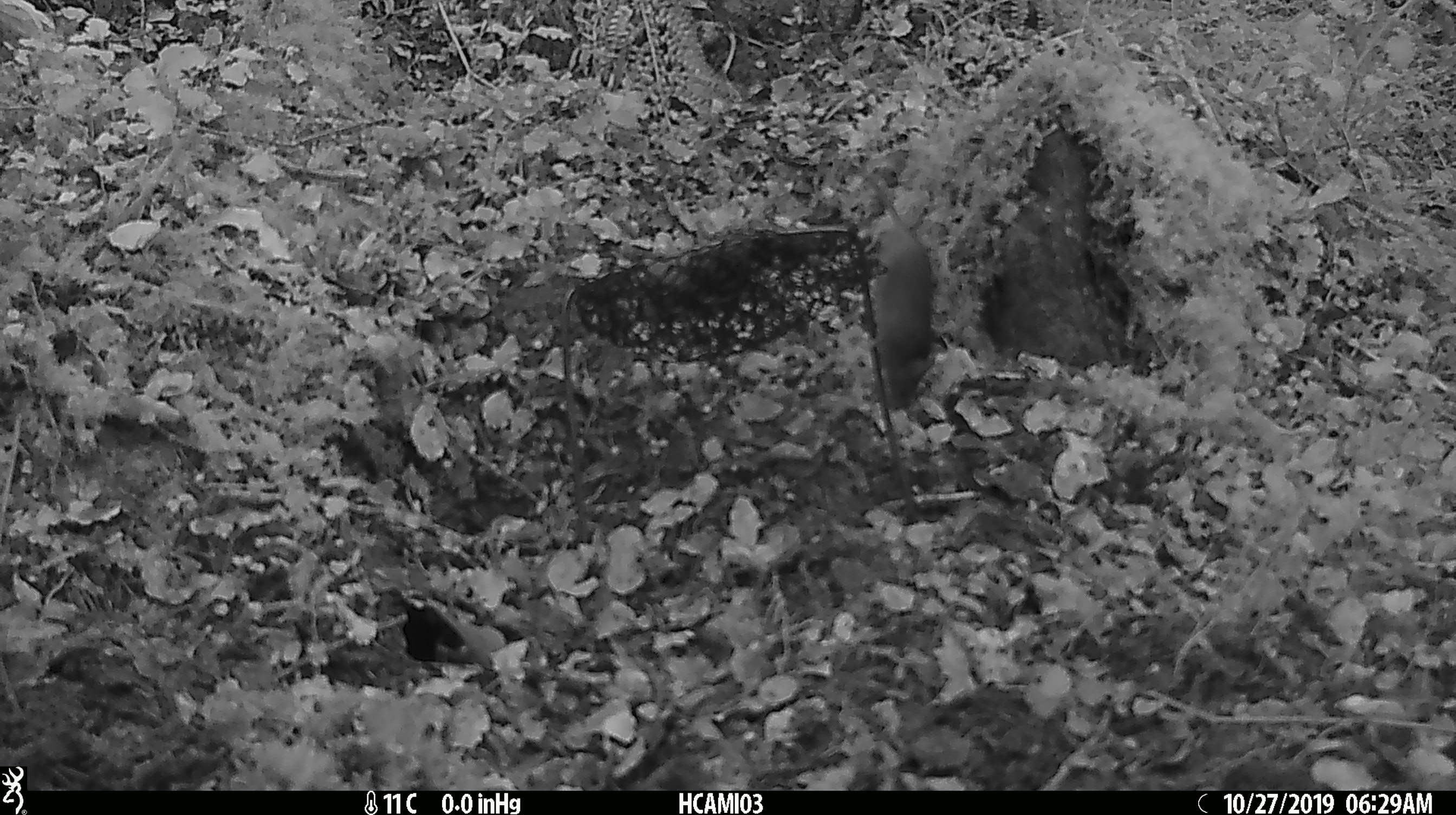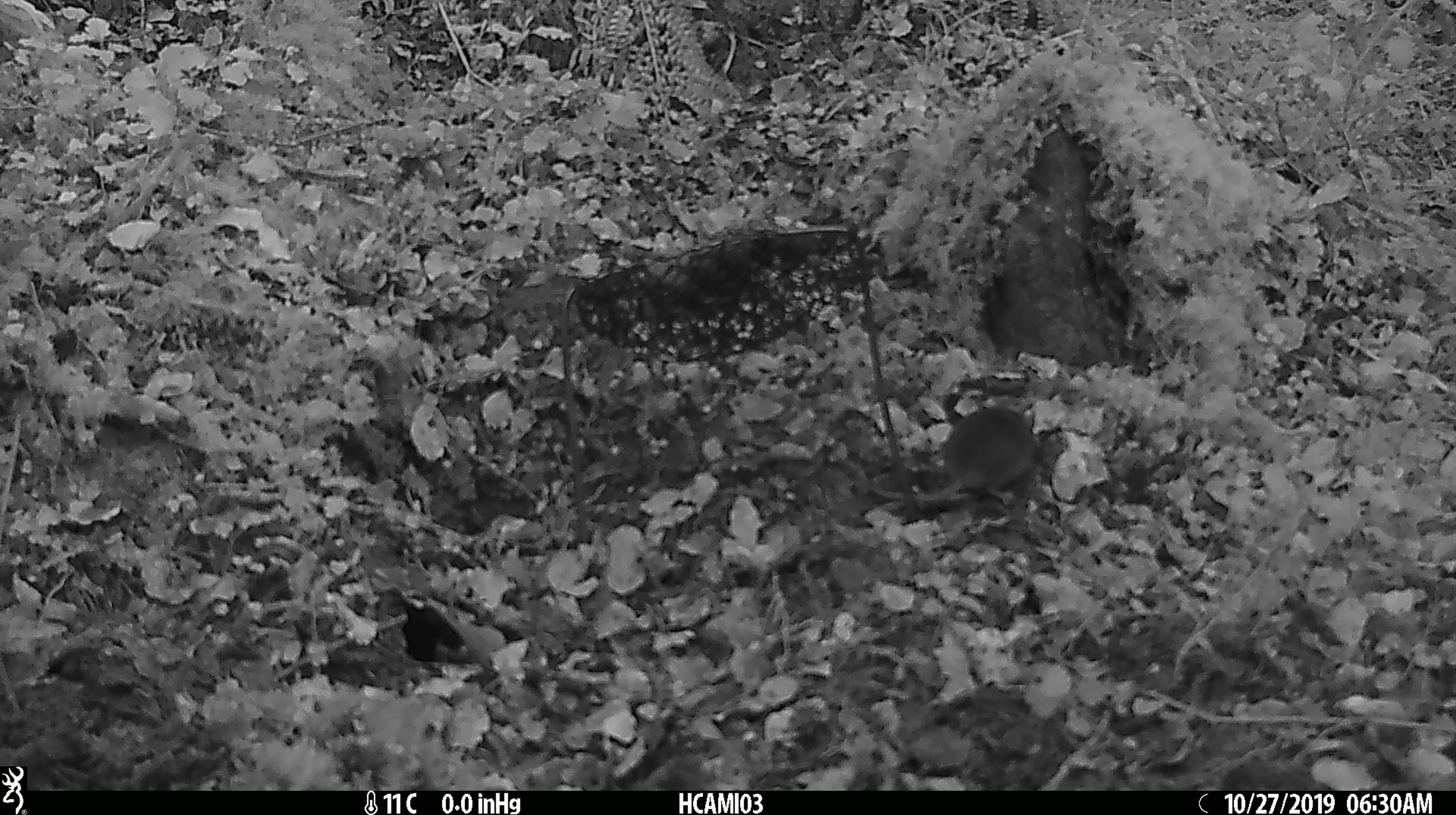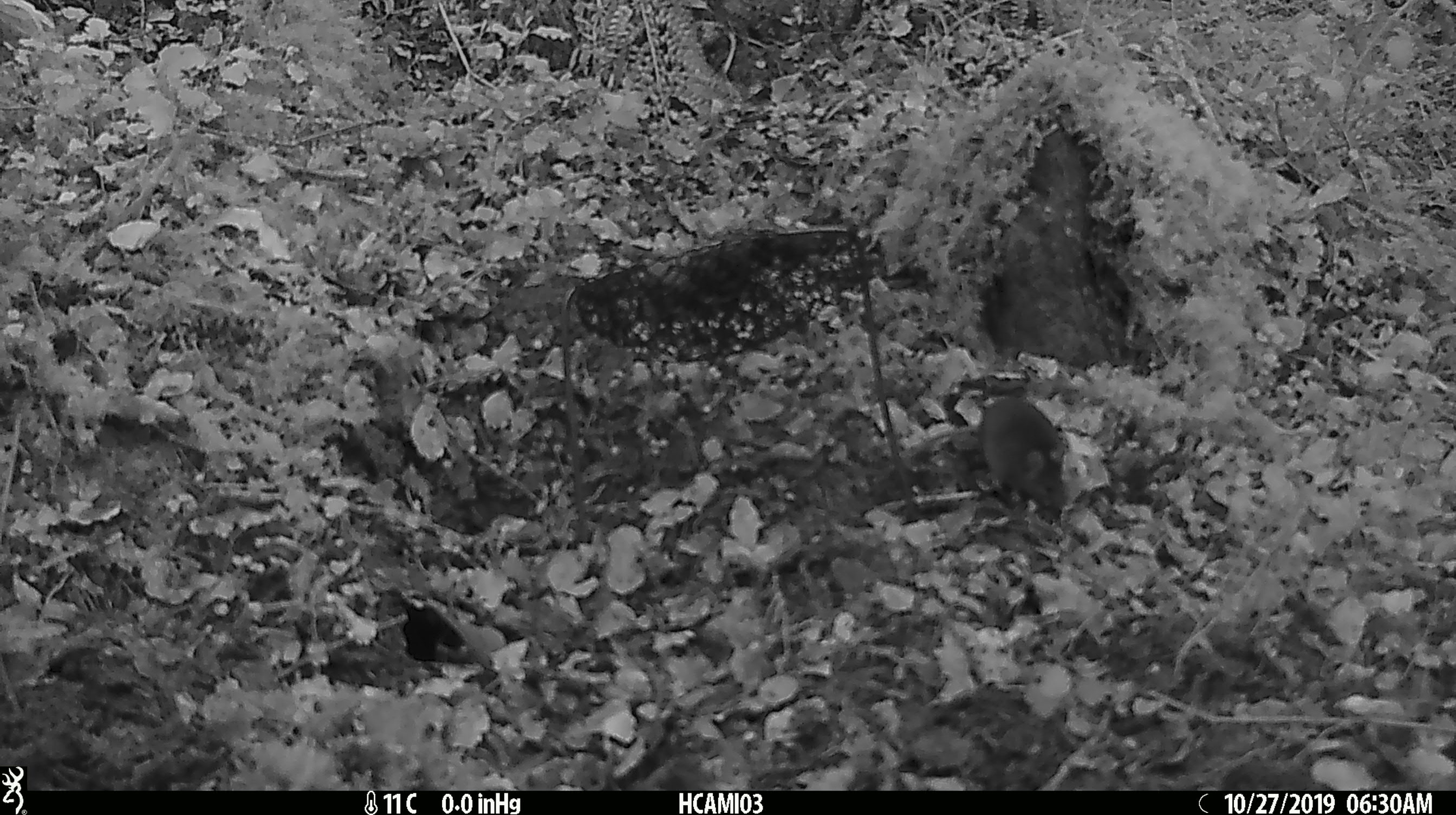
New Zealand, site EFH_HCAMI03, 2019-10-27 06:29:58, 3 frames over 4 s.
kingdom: Animalia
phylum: Chordata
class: Mammalia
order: Rodentia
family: Muridae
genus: Mus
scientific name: Mus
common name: mouse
Mouse (Mus).